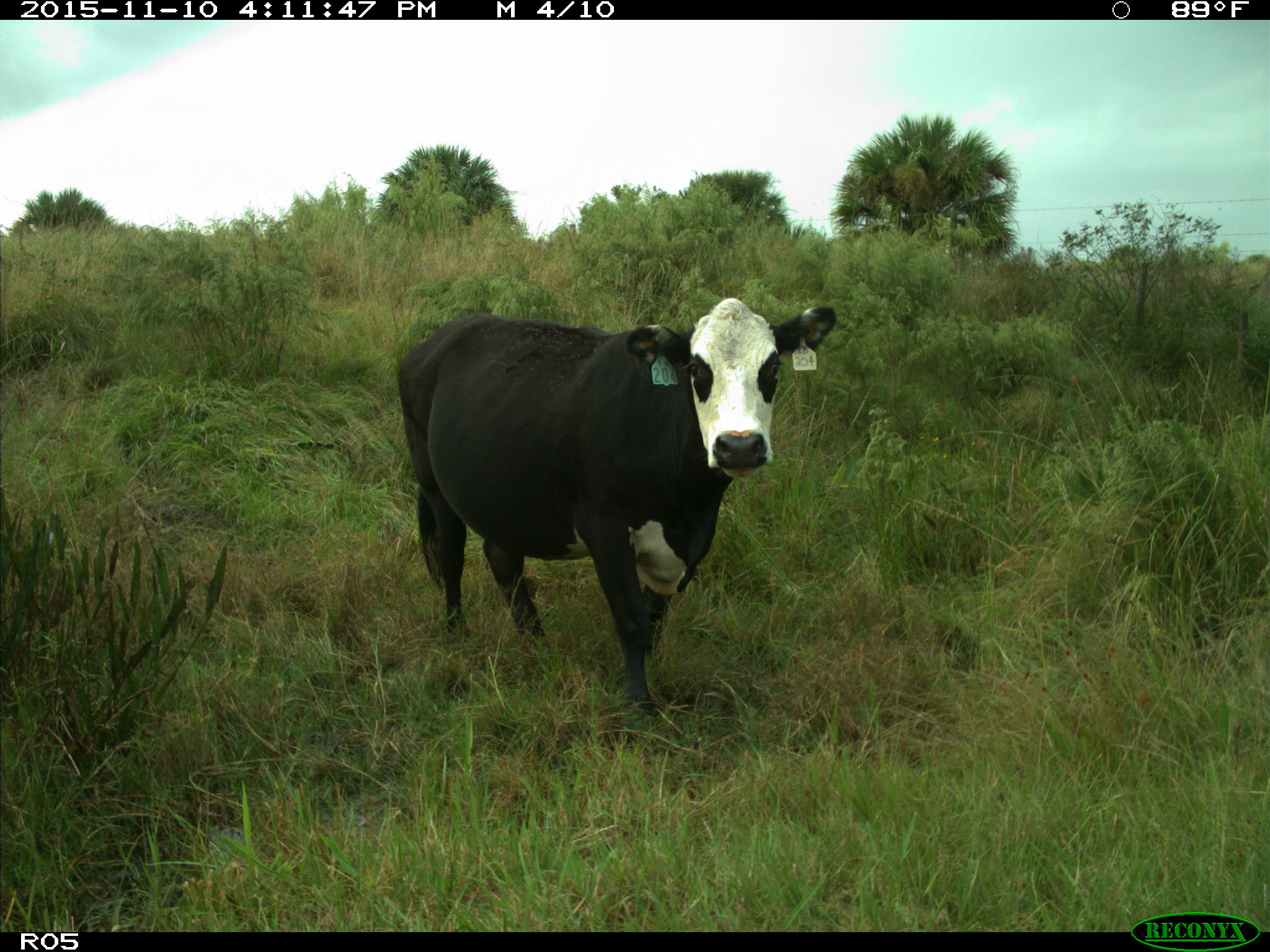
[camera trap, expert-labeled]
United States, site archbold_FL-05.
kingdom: Animalia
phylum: Chordata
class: Mammalia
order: Artiodactyla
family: Bovidae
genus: Bos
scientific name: Bos taurus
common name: domestic cow